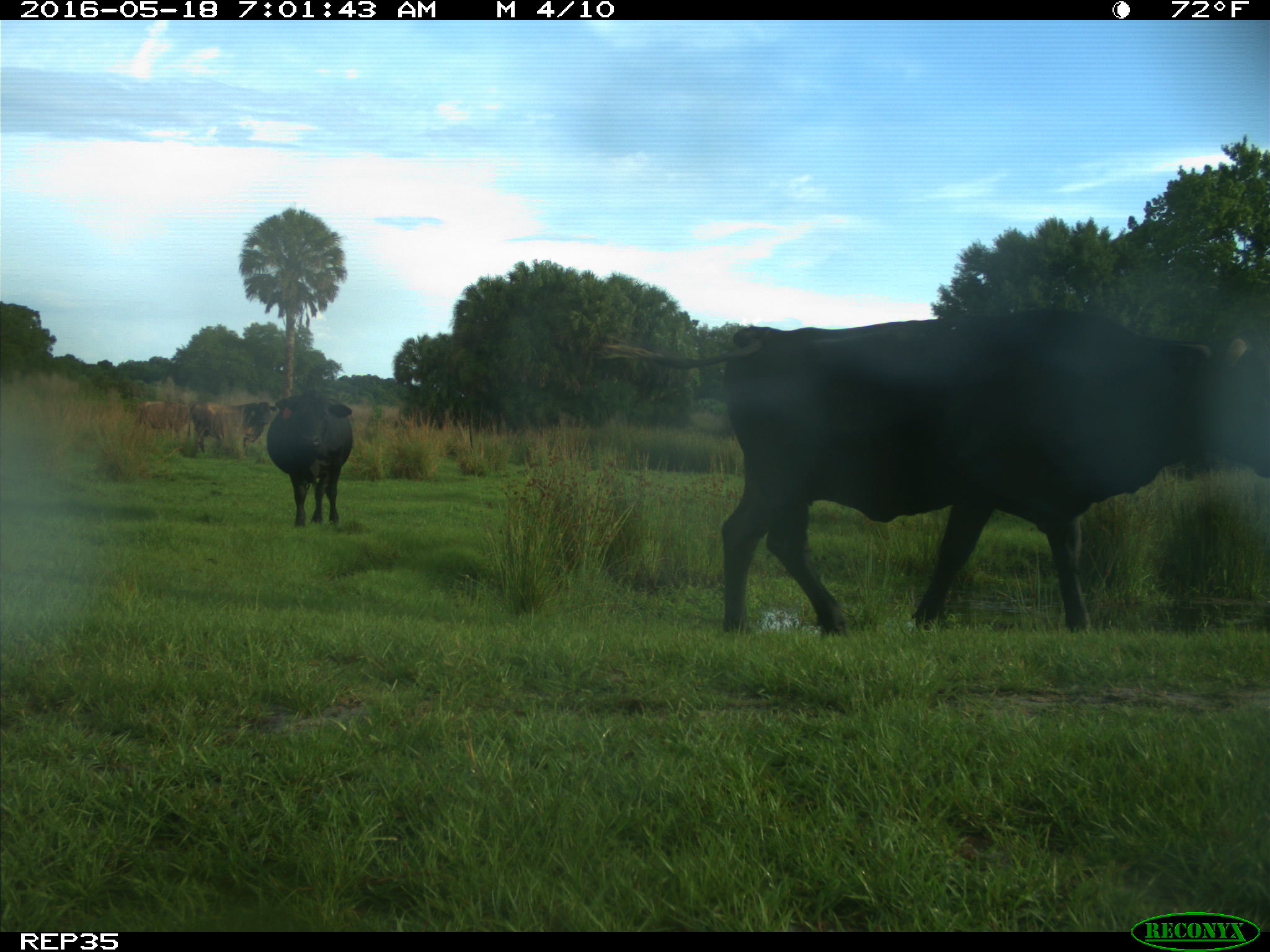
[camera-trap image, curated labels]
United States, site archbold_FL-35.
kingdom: Animalia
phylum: Chordata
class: Mammalia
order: Artiodactyla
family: Bovidae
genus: Bos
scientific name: Bos taurus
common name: domestic cow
Bos taurus (domestic cow).